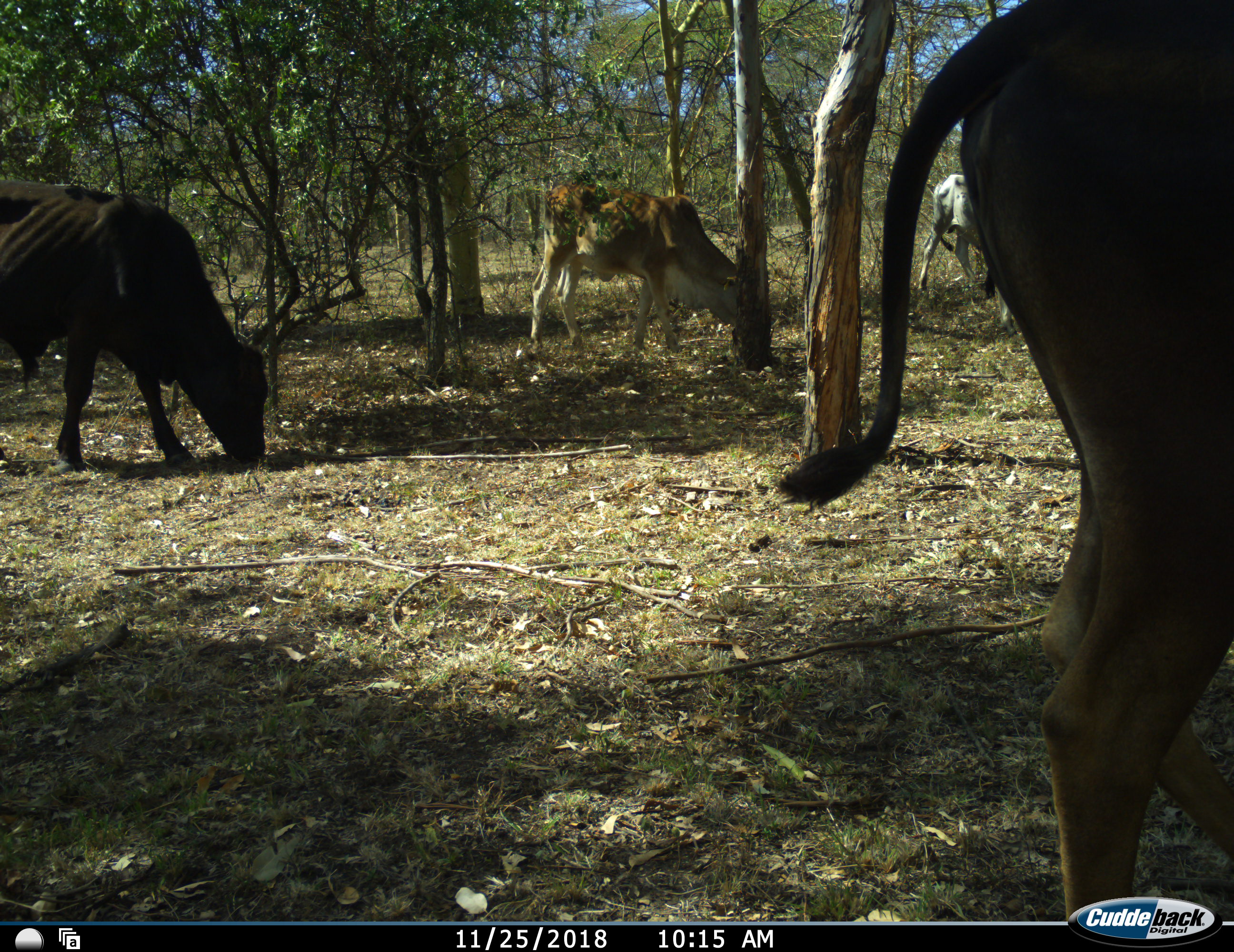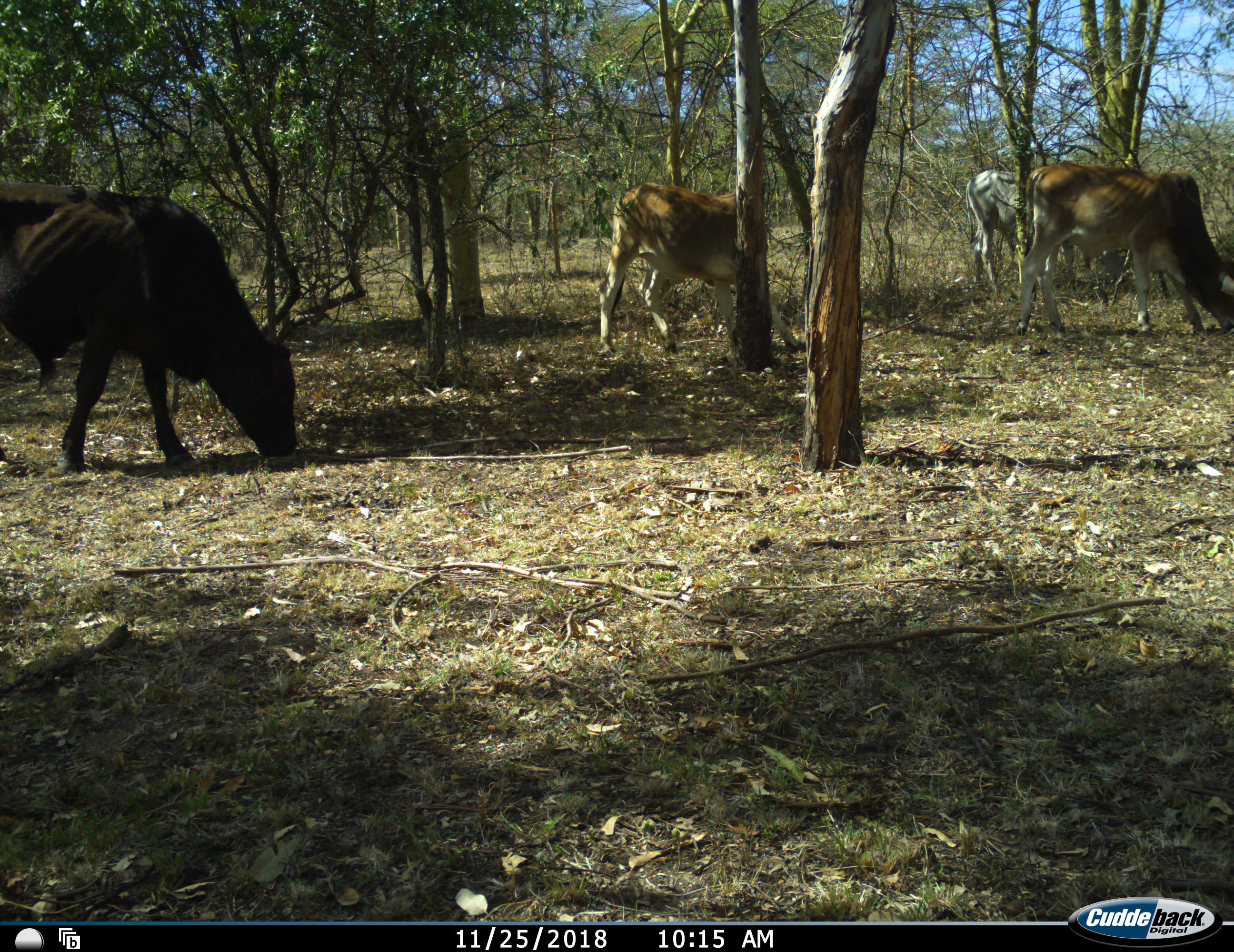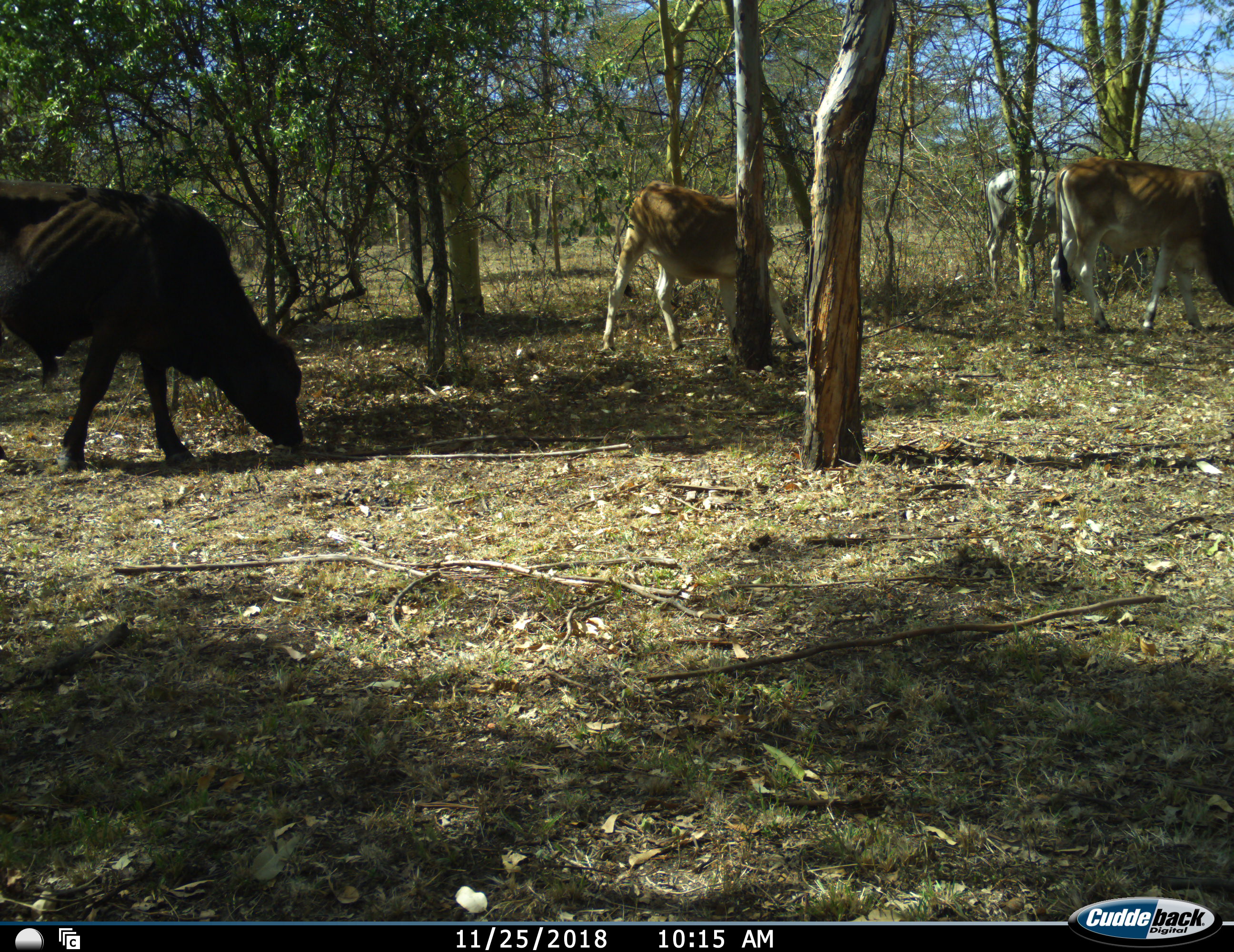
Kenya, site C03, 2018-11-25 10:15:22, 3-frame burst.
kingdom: Animalia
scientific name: Animalia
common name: animal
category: domesticanimal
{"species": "domesticanimal (animal) (Animalia)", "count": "5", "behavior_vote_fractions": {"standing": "22%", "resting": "0%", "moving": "33%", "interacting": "0%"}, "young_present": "0%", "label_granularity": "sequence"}